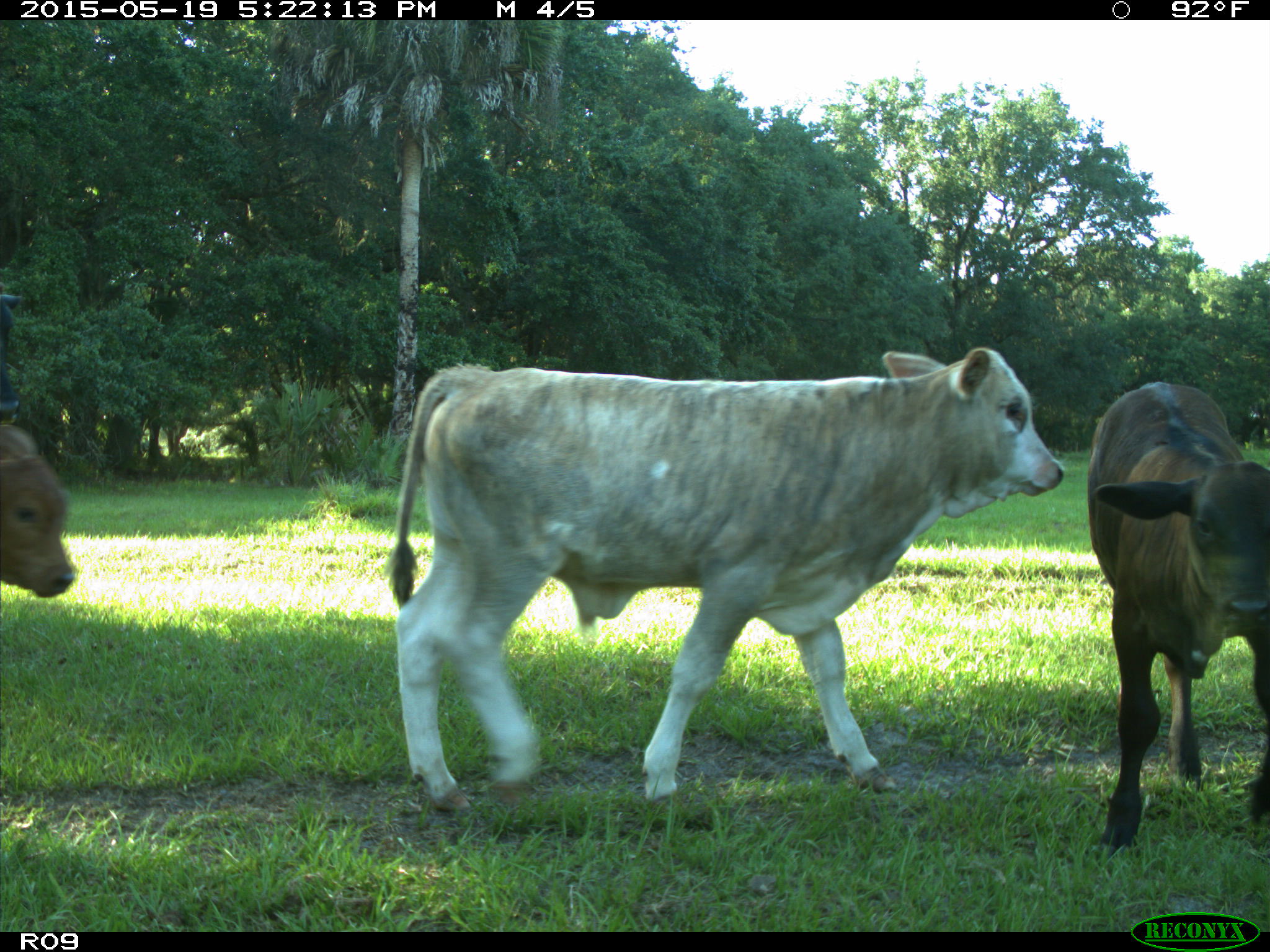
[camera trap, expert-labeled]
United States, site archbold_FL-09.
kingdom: Animalia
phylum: Chordata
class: Mammalia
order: Artiodactyla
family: Bovidae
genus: Bos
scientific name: Bos taurus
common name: domestic cow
Bos taurus (domestic cow).